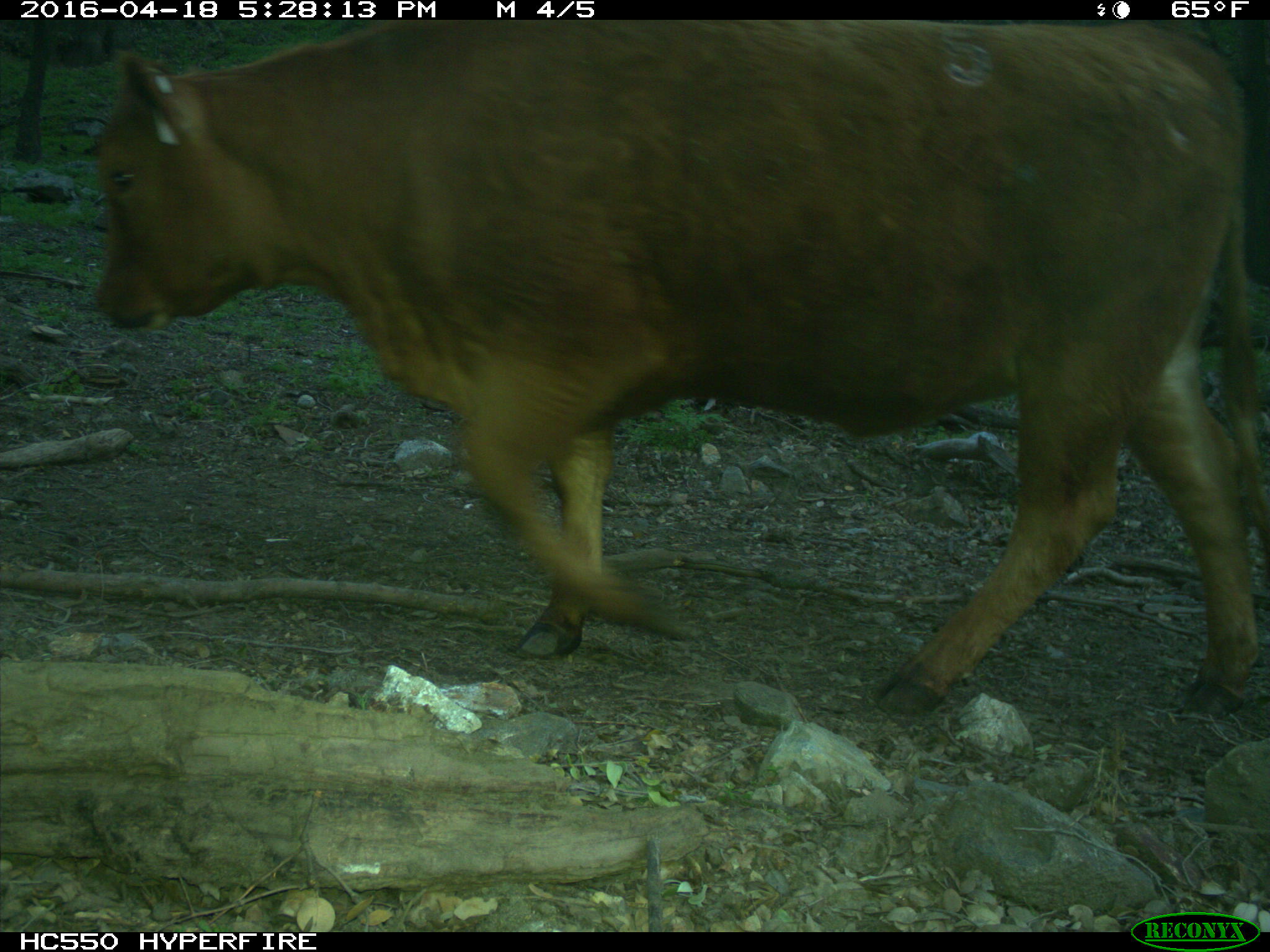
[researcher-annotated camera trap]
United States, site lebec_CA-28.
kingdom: Animalia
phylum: Chordata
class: Mammalia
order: Artiodactyla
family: Bovidae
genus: Bos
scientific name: Bos taurus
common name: domestic cow